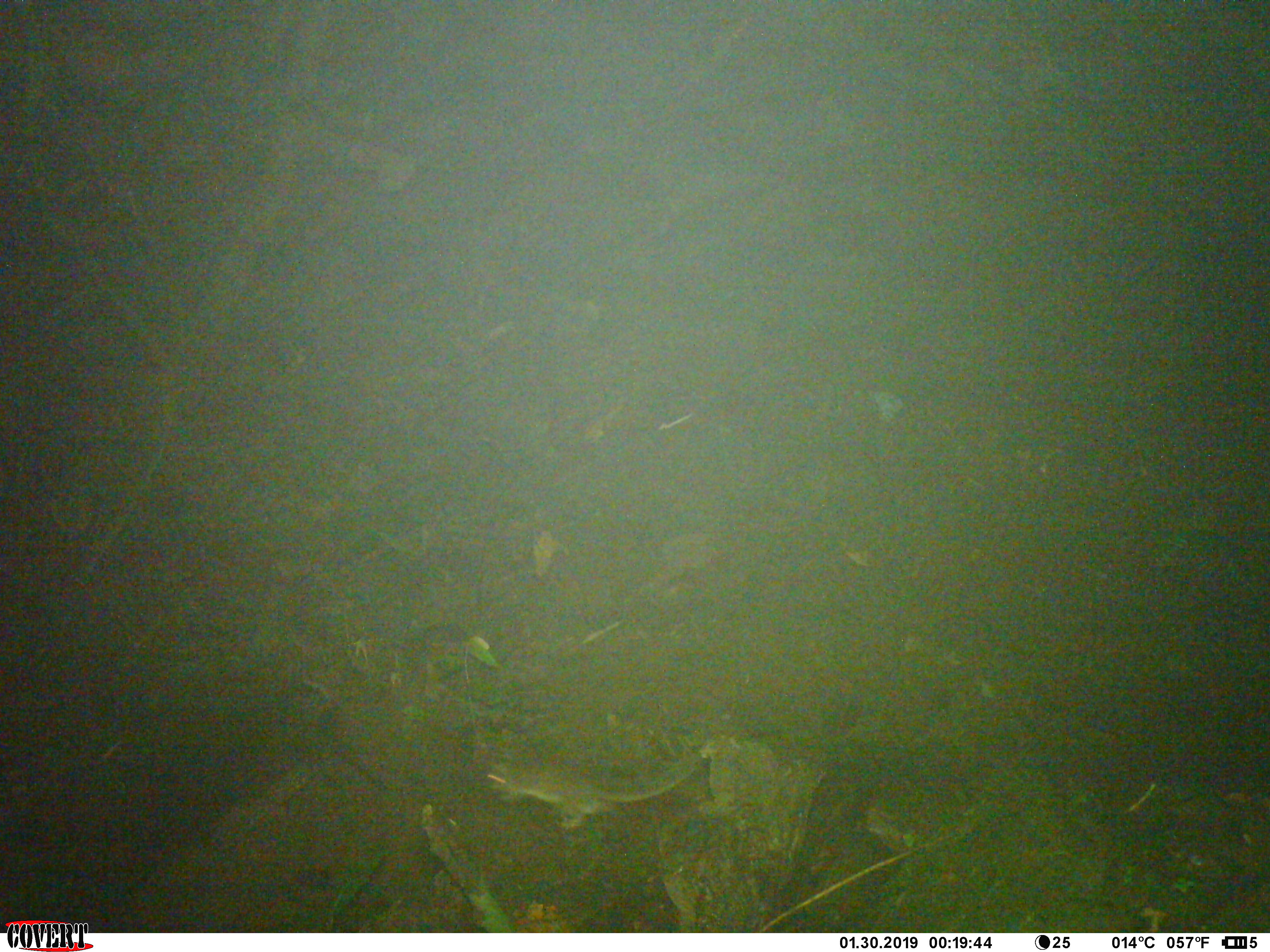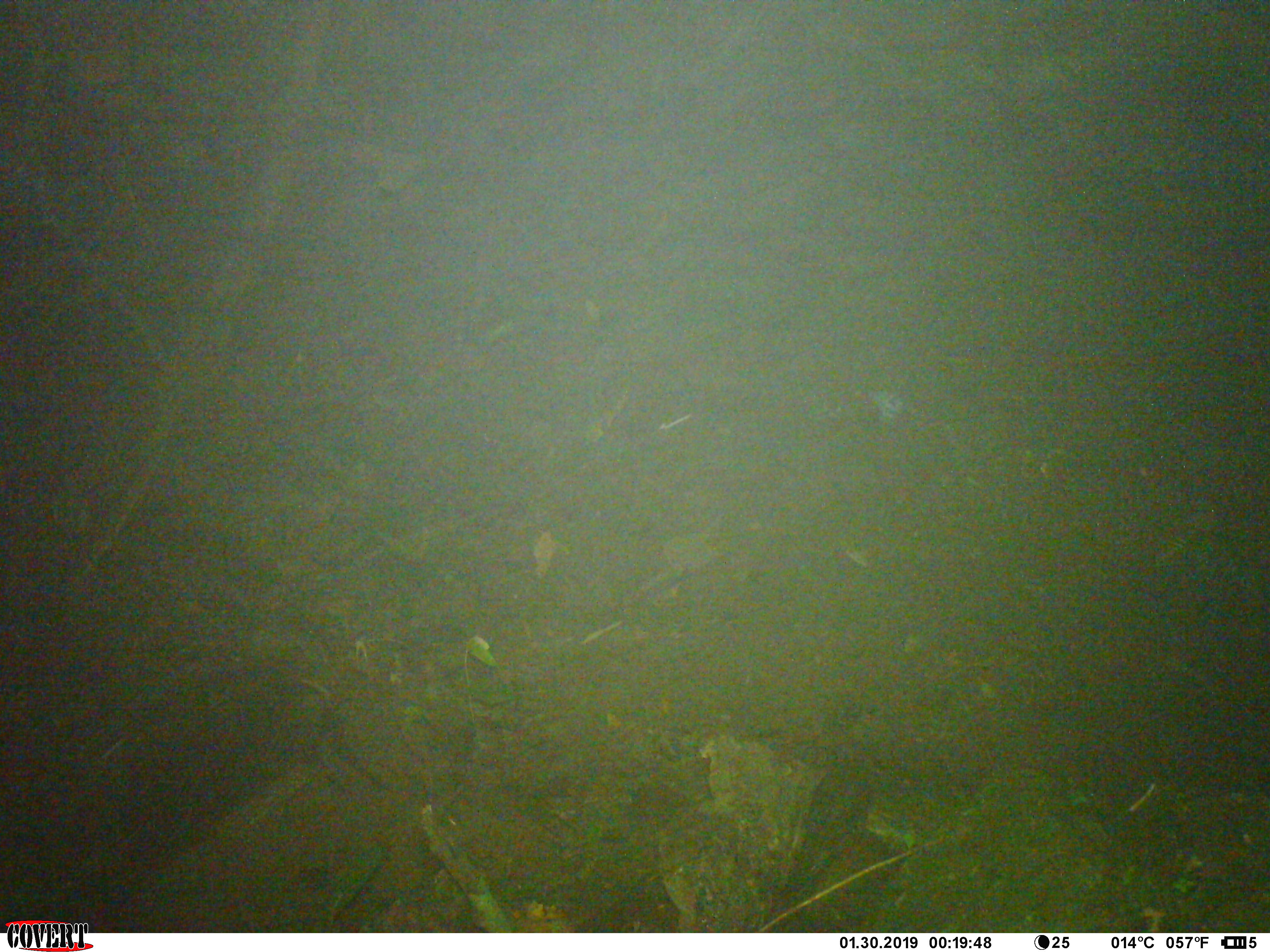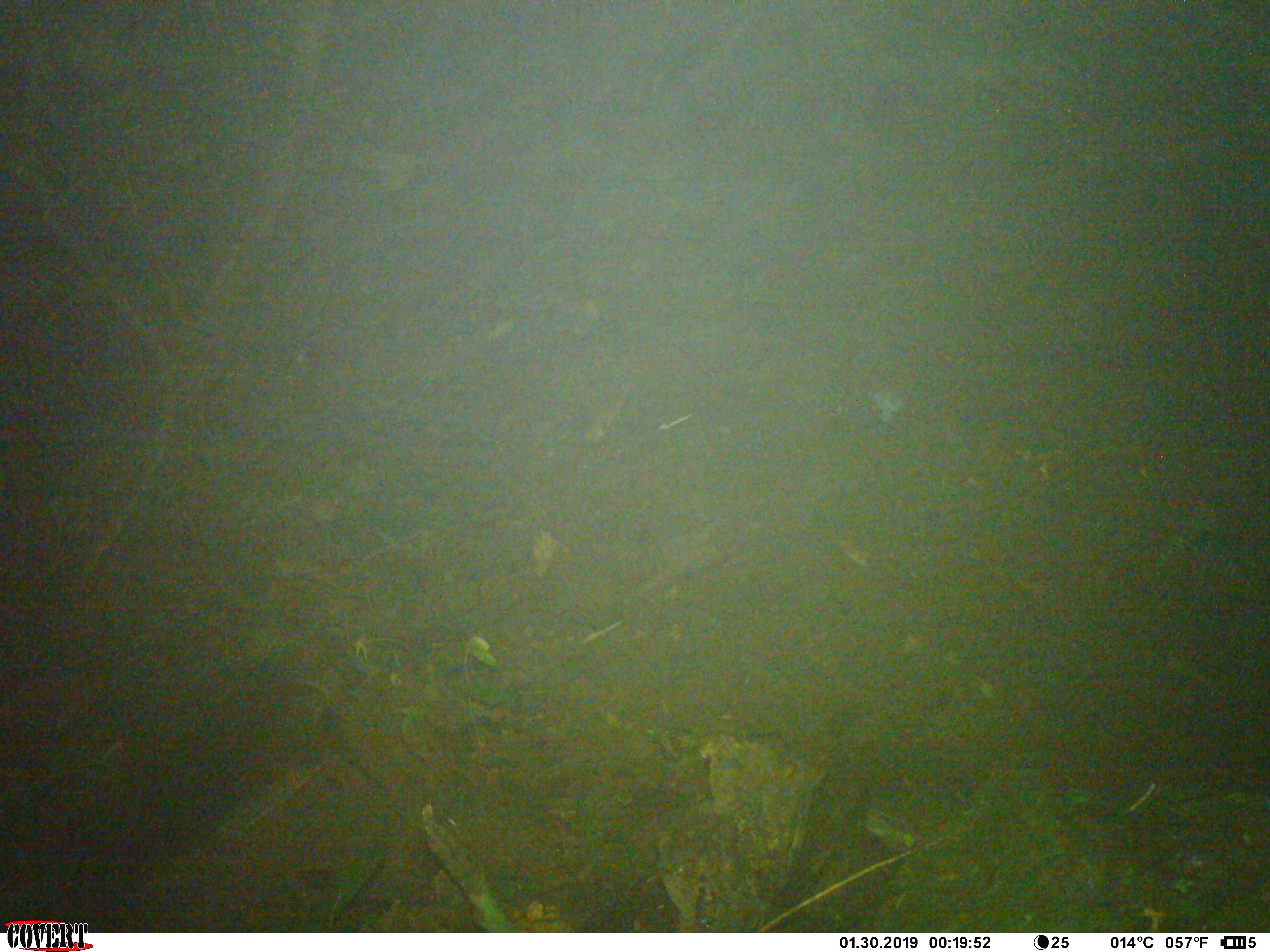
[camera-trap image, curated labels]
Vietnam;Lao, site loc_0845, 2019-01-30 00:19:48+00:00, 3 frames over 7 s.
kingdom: Animalia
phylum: Chordata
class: Mammalia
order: Rodentia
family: Muridae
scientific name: Muridae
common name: old-world mice and rats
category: unidentified murid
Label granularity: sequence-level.